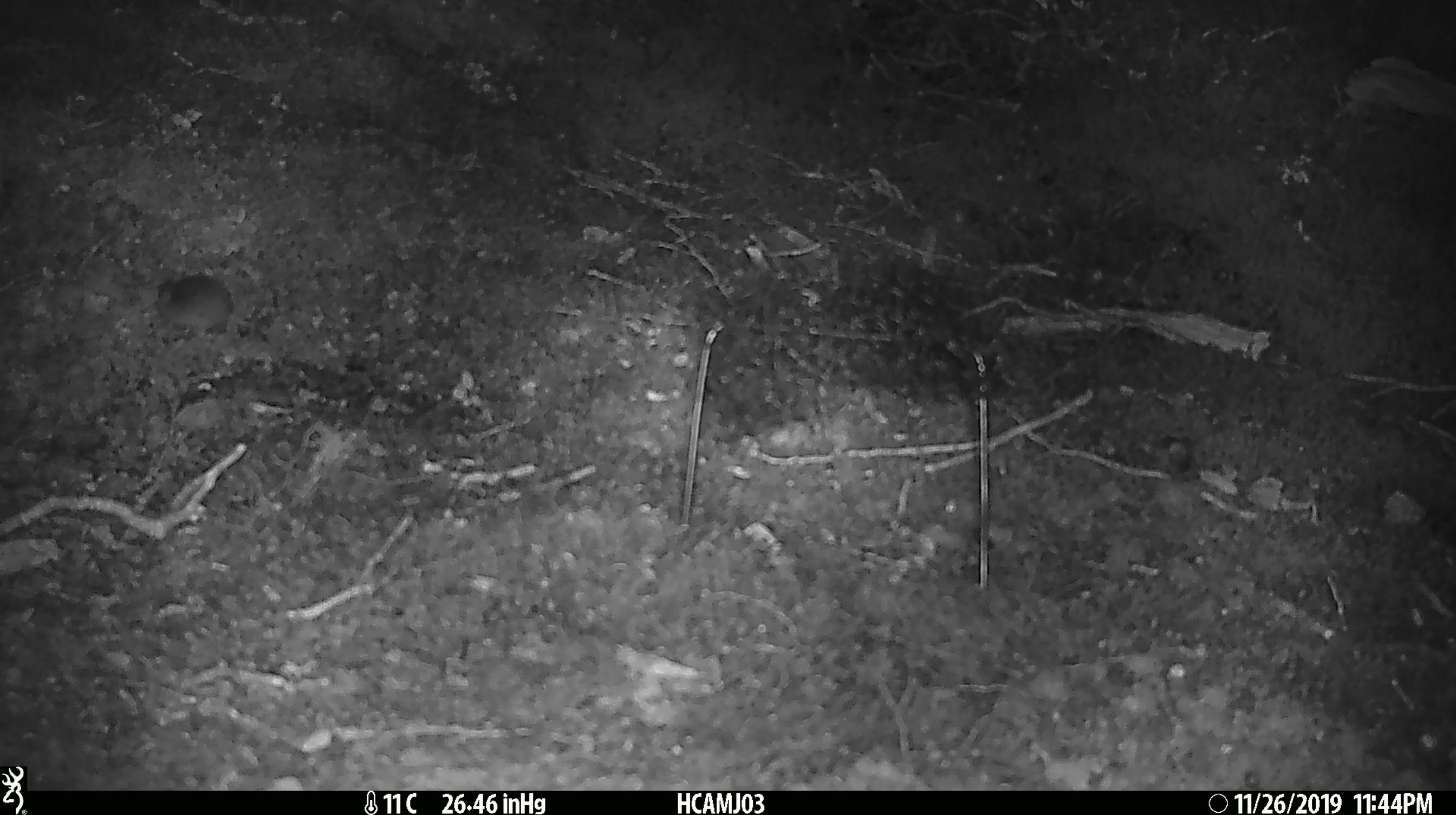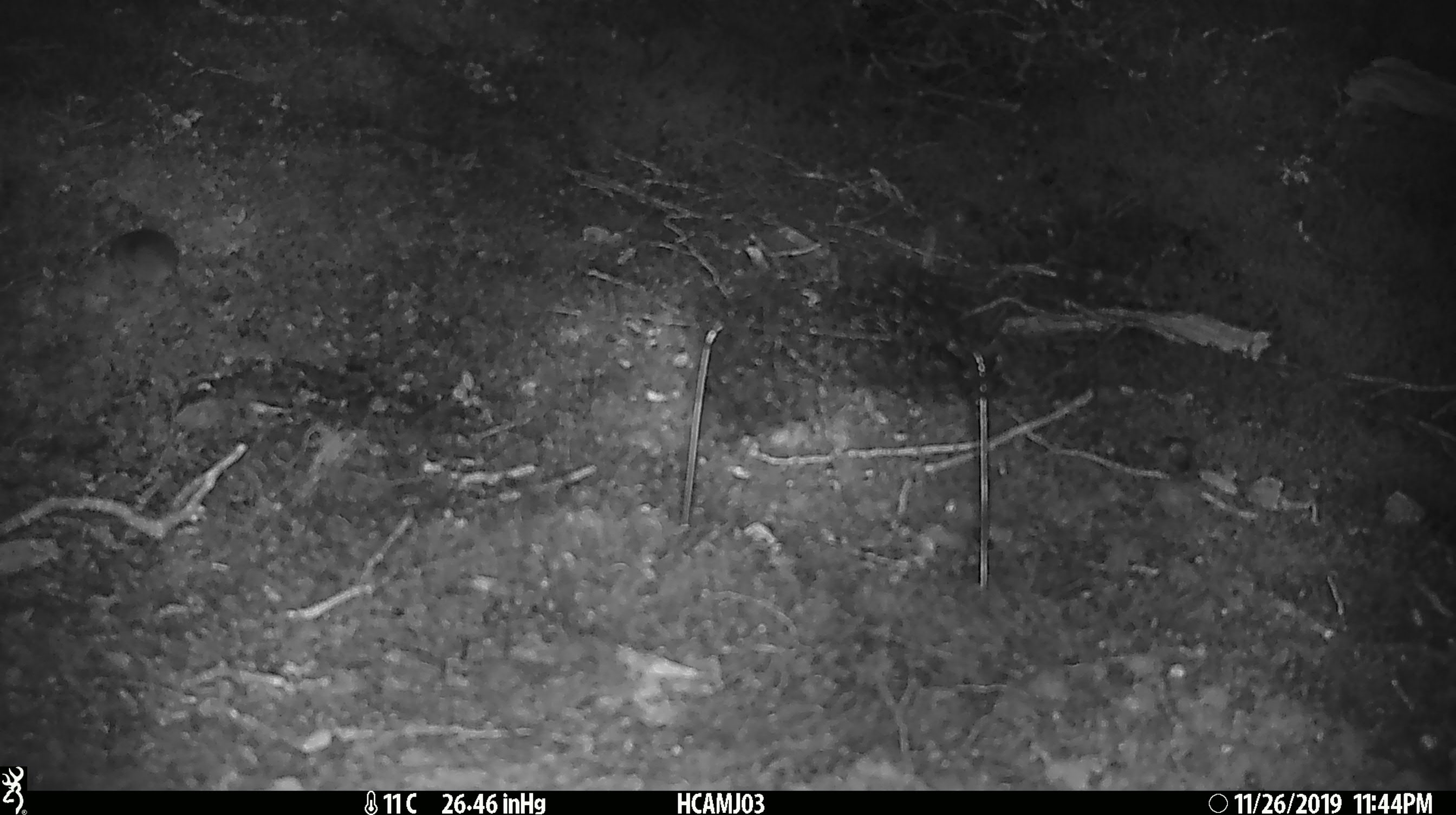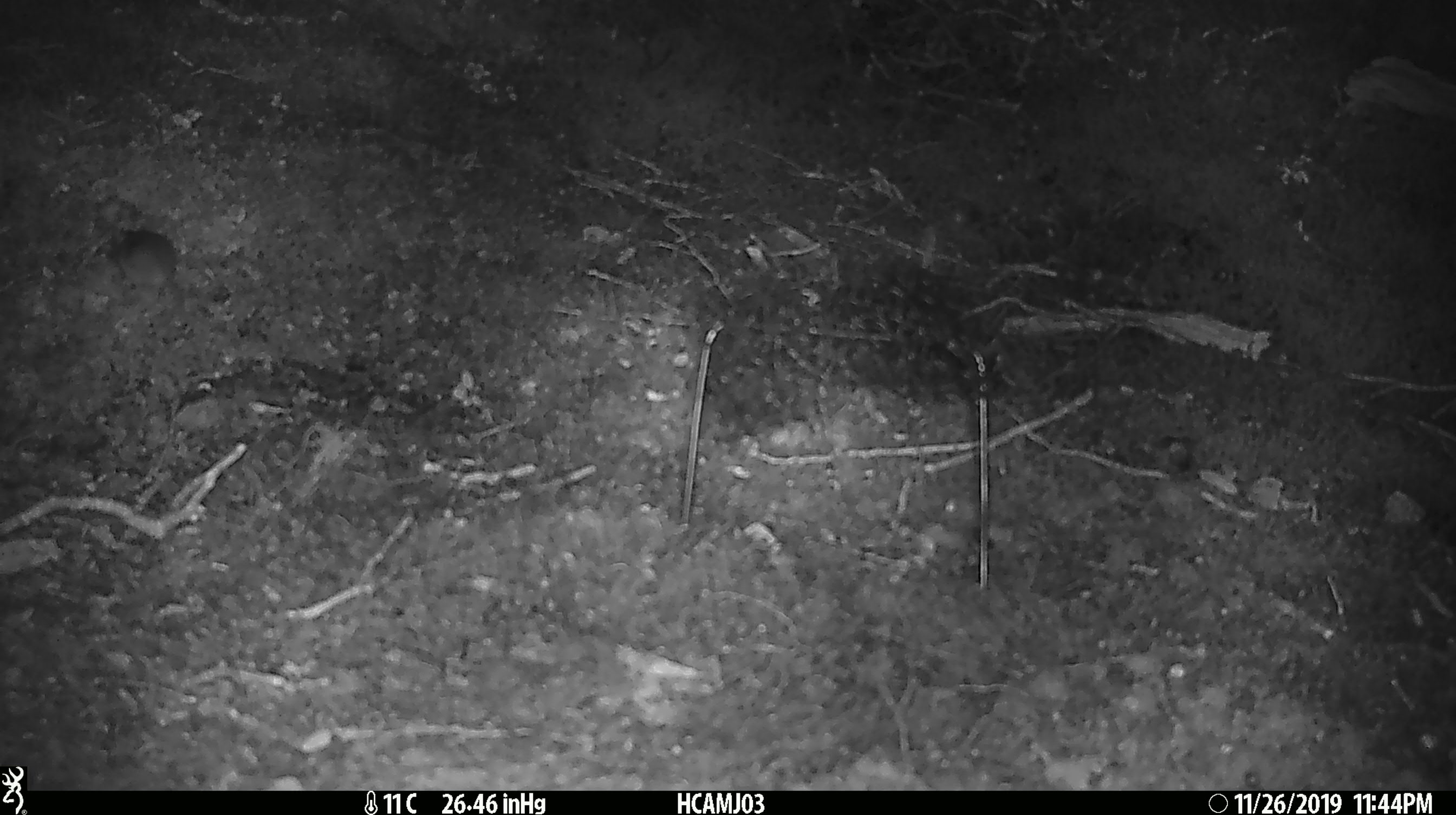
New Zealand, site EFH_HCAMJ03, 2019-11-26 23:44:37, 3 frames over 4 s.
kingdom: Animalia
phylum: Chordata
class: Mammalia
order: Rodentia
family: Muridae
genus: Mus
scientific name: Mus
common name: mouse